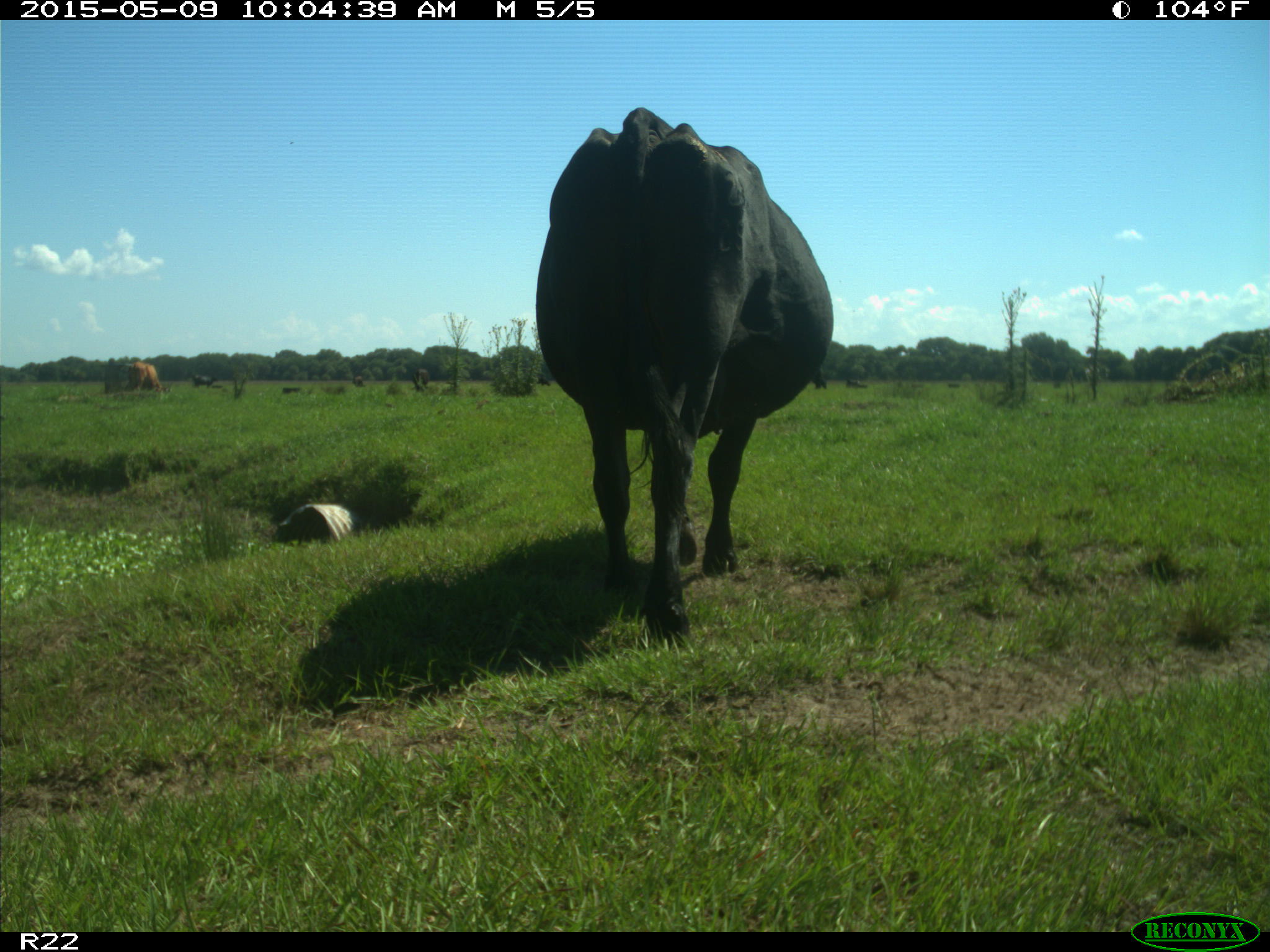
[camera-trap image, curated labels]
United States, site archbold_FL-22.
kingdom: Animalia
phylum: Chordata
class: Mammalia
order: Artiodactyla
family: Bovidae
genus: Bos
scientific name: Bos taurus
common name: domestic cow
Bos taurus (domestic cow).